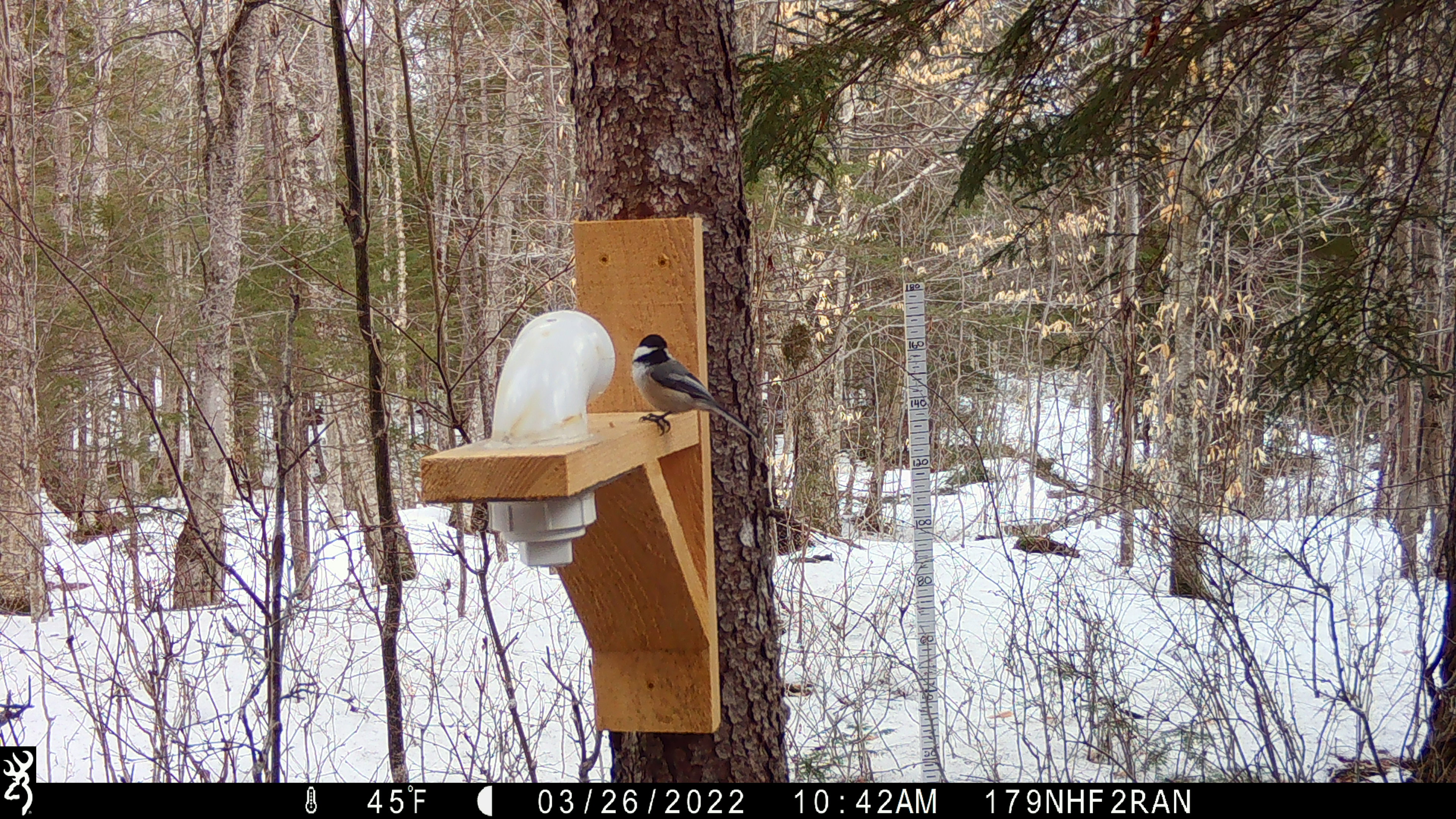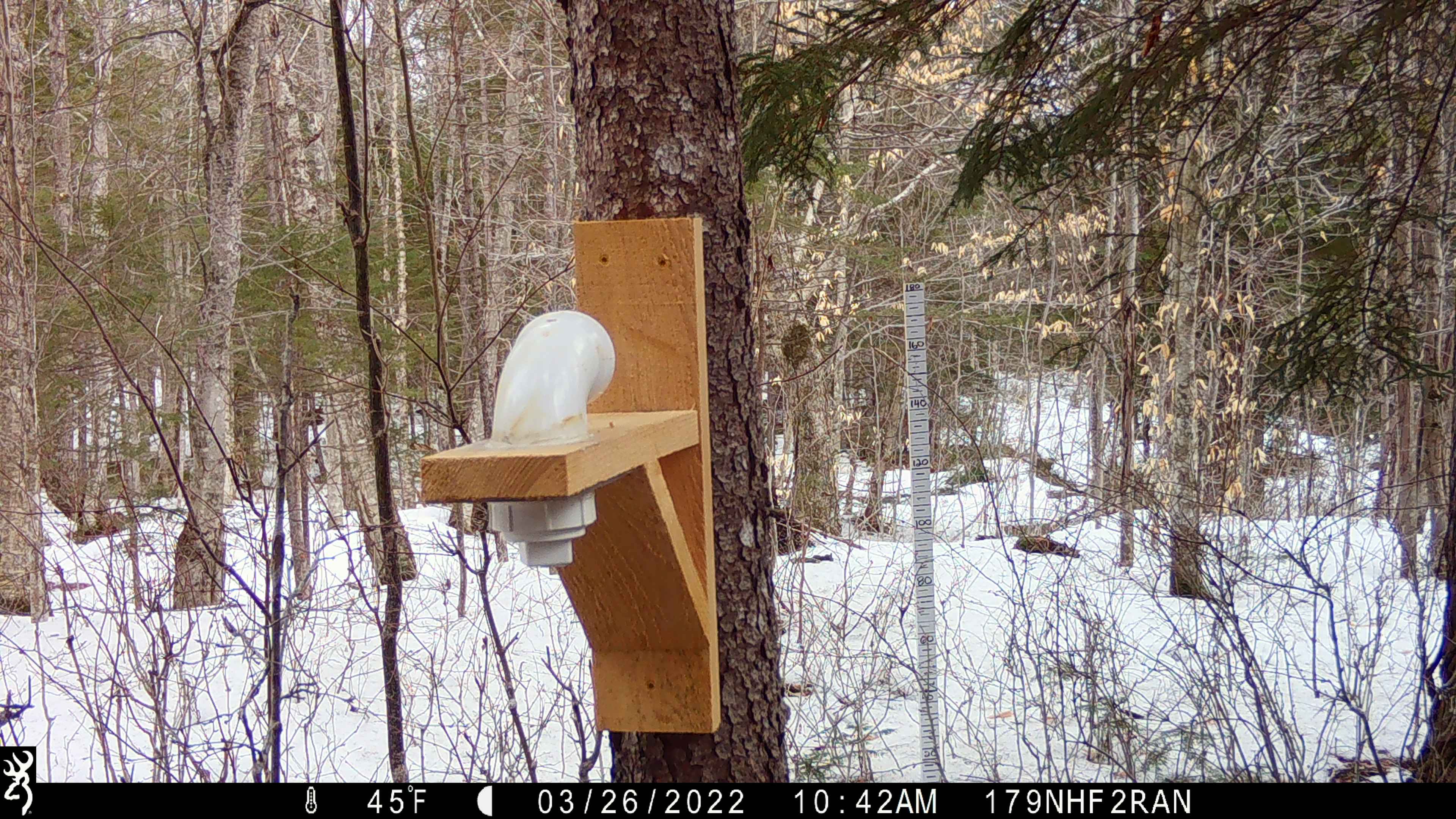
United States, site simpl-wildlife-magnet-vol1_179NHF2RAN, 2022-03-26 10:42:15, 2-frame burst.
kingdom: Animalia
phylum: Chordata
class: Aves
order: Passeriformes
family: Paridae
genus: Poecile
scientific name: Poecile atricapillus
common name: black-capped chickadee